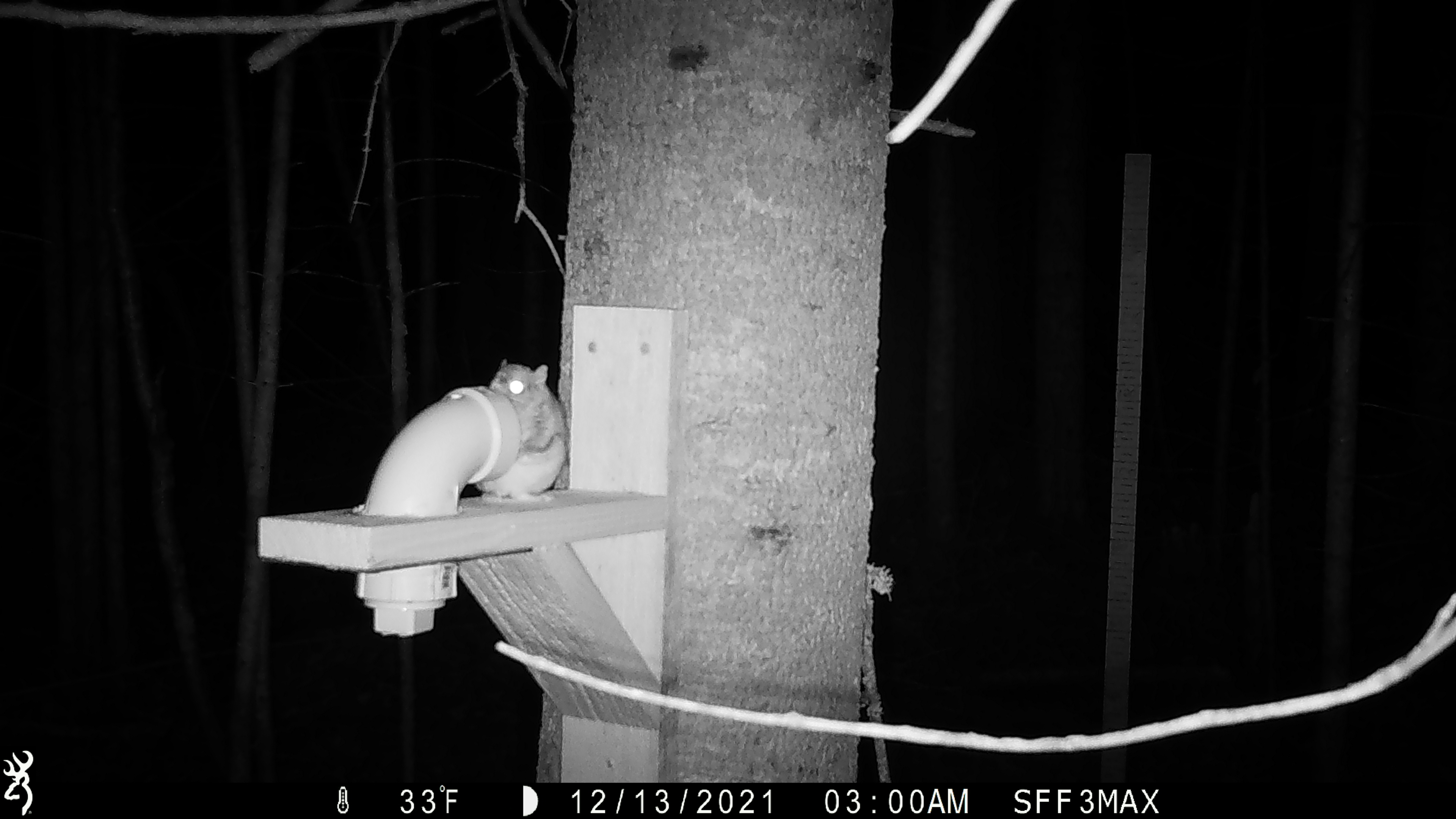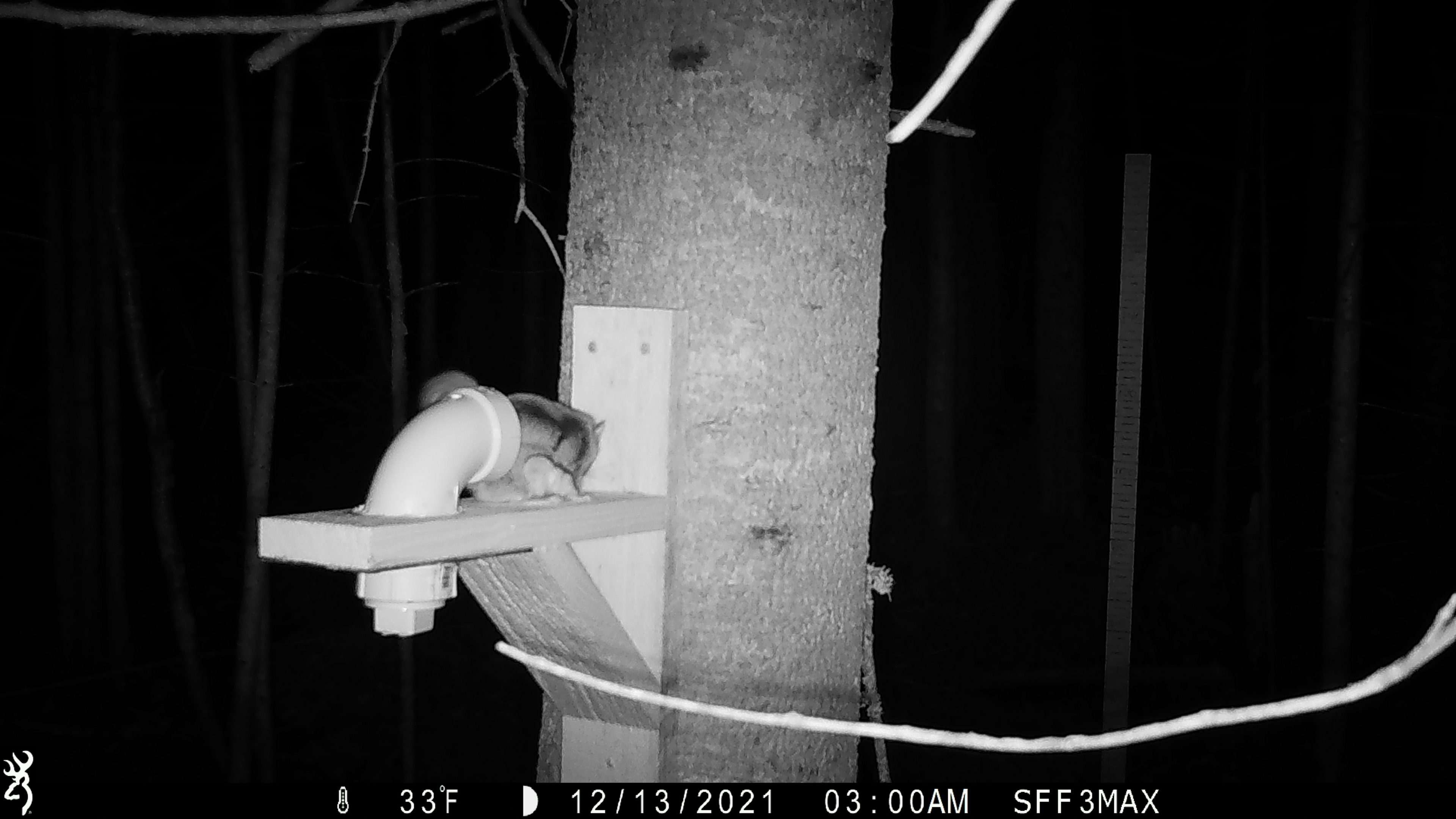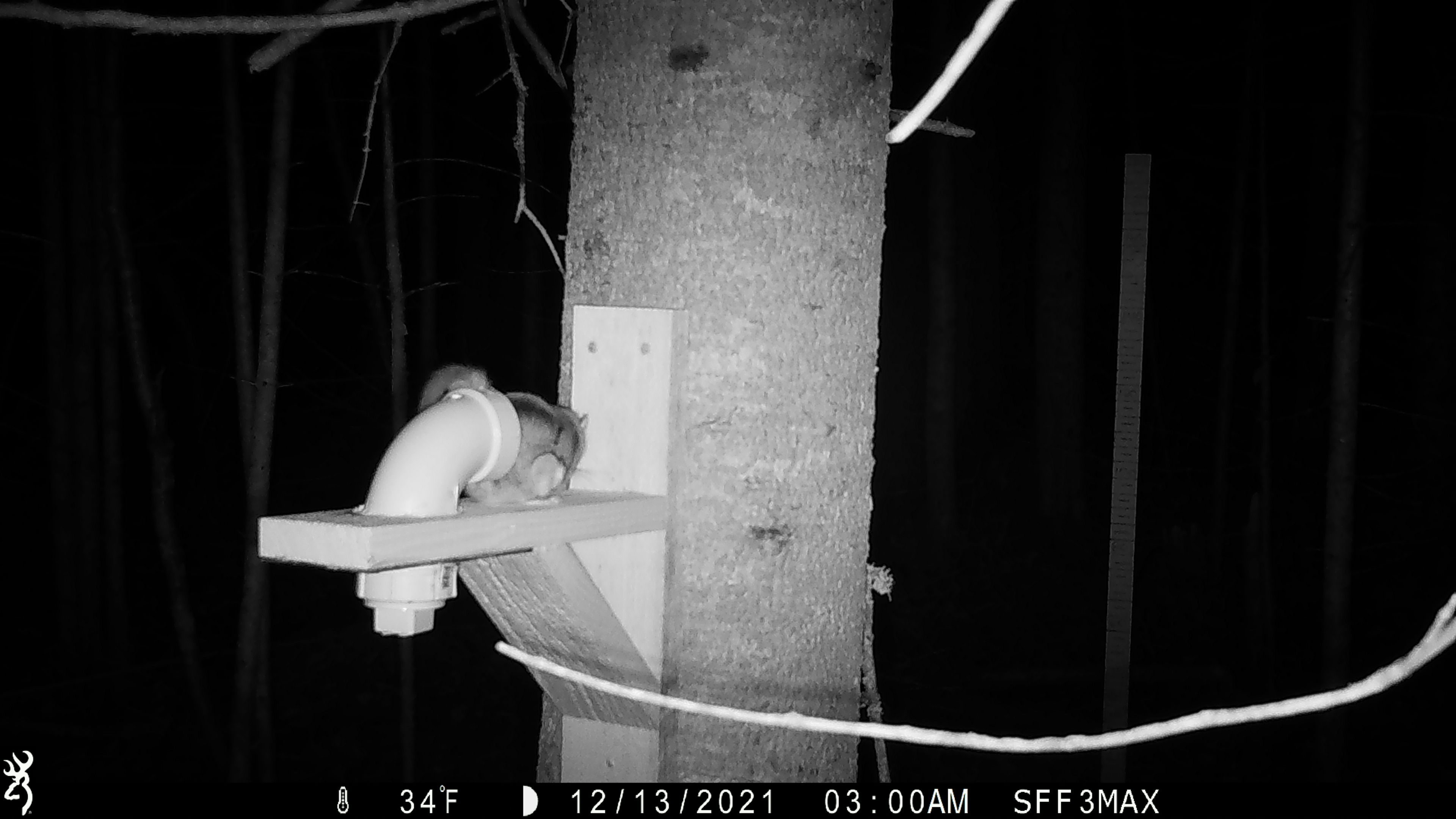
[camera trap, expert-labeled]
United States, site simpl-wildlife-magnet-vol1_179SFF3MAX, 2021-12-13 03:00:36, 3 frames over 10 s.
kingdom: Animalia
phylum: Chordata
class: Mammalia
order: Rodentia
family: Sciuridae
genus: Glaucomys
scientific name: Glaucomys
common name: flying squirrel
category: flying squirrel sp.